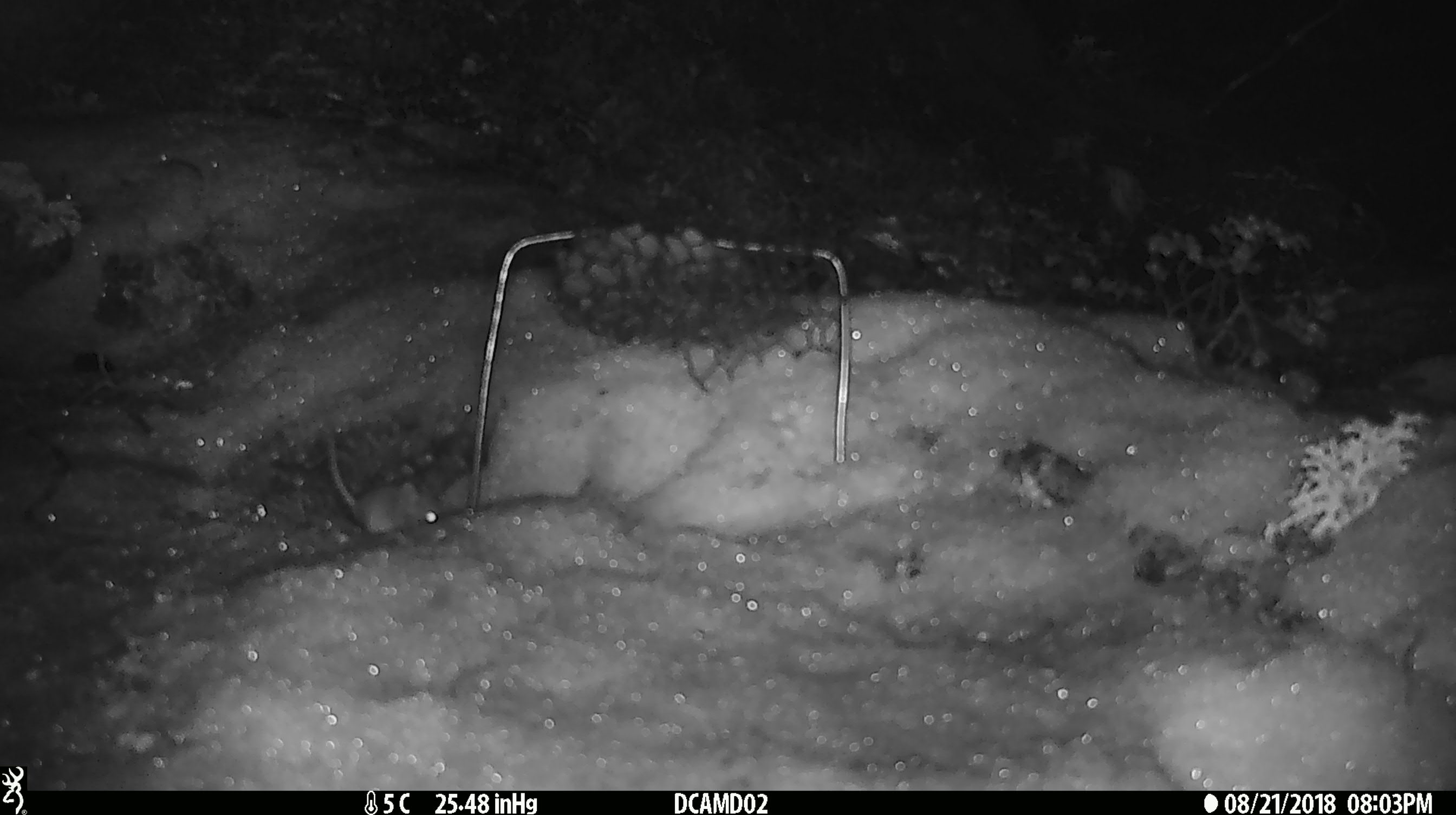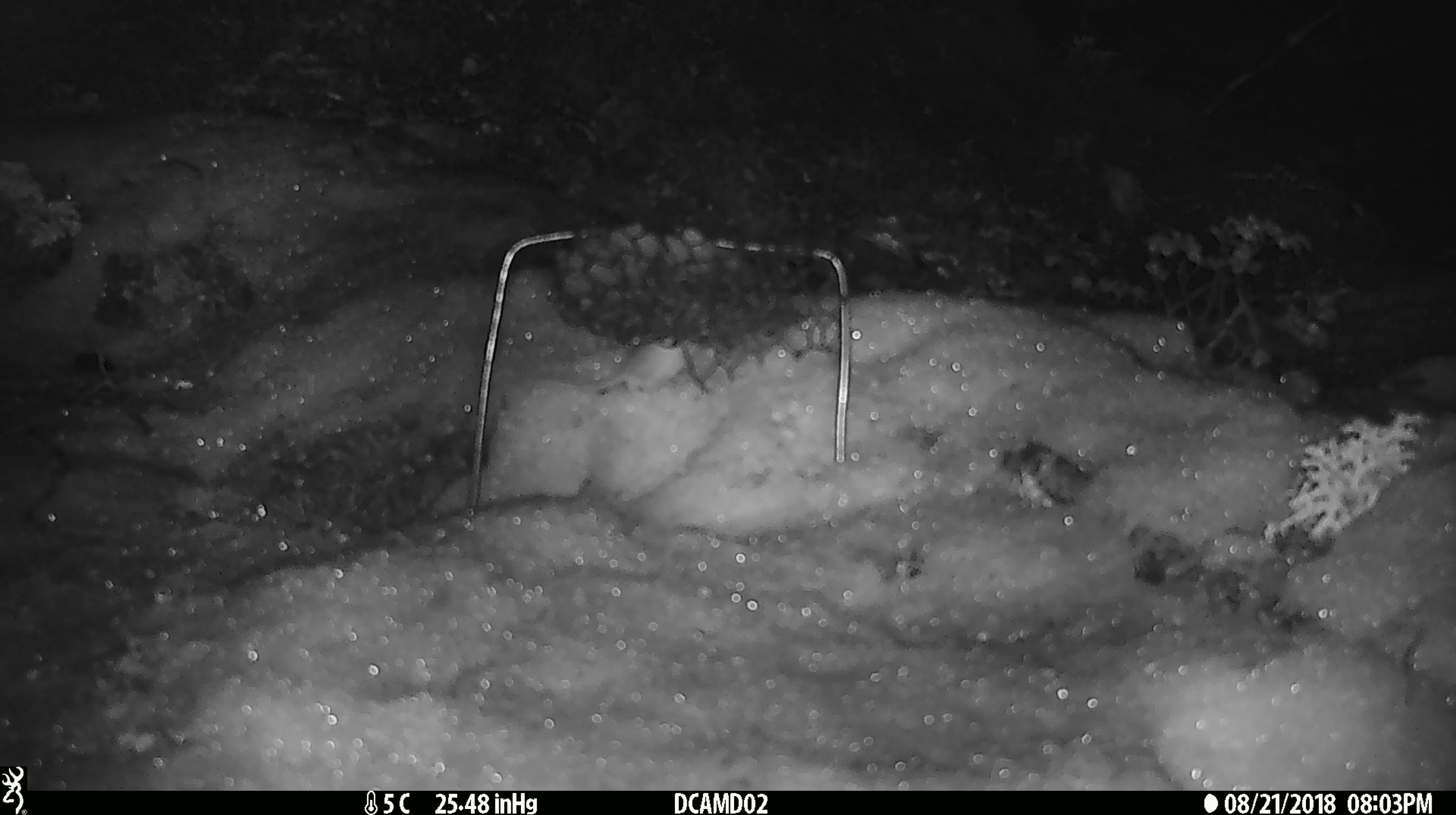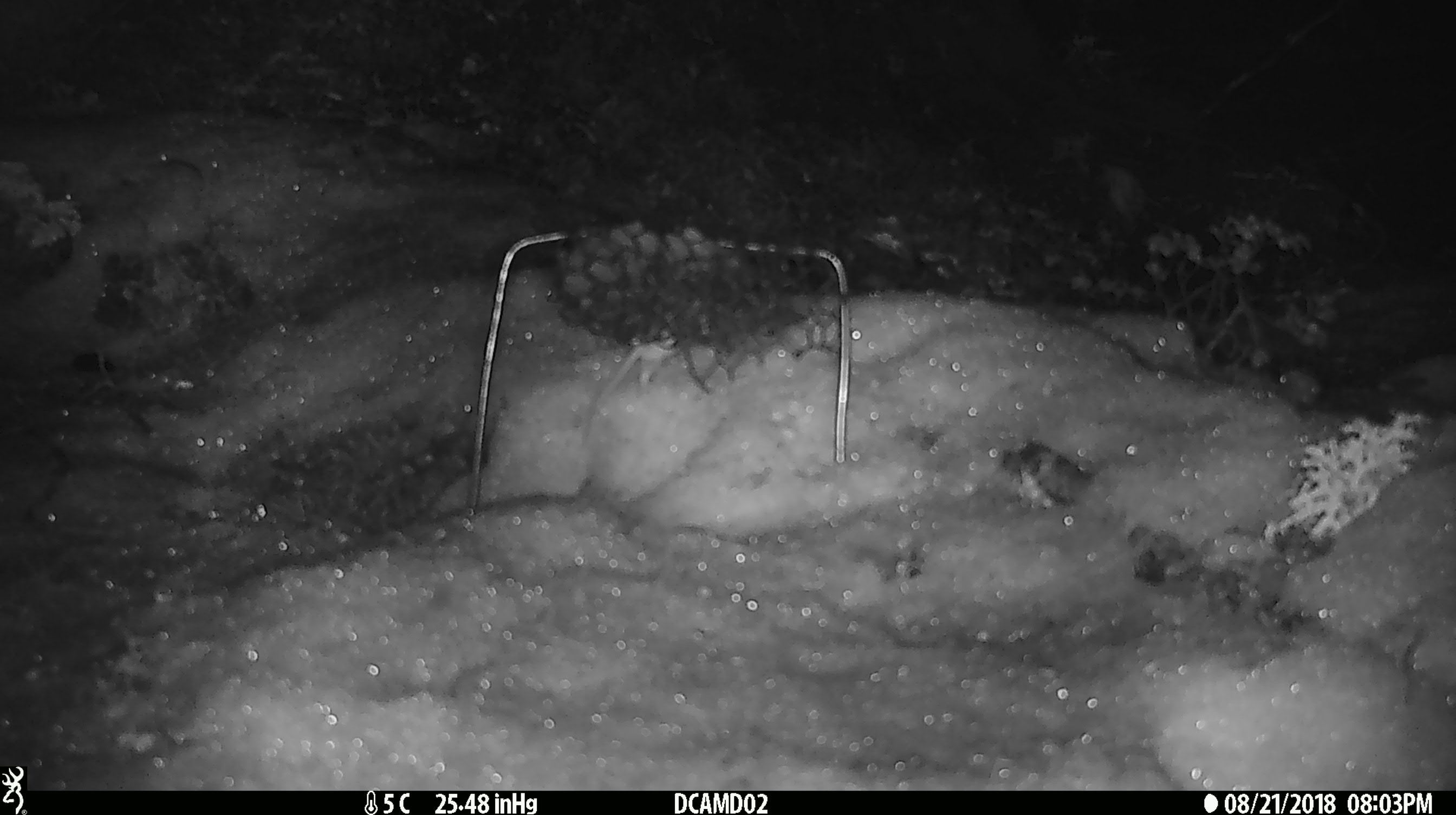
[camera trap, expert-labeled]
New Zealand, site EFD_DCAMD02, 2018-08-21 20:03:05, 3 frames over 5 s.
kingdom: Animalia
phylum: Chordata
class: Mammalia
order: Rodentia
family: Muridae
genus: Mus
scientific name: Mus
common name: mouse